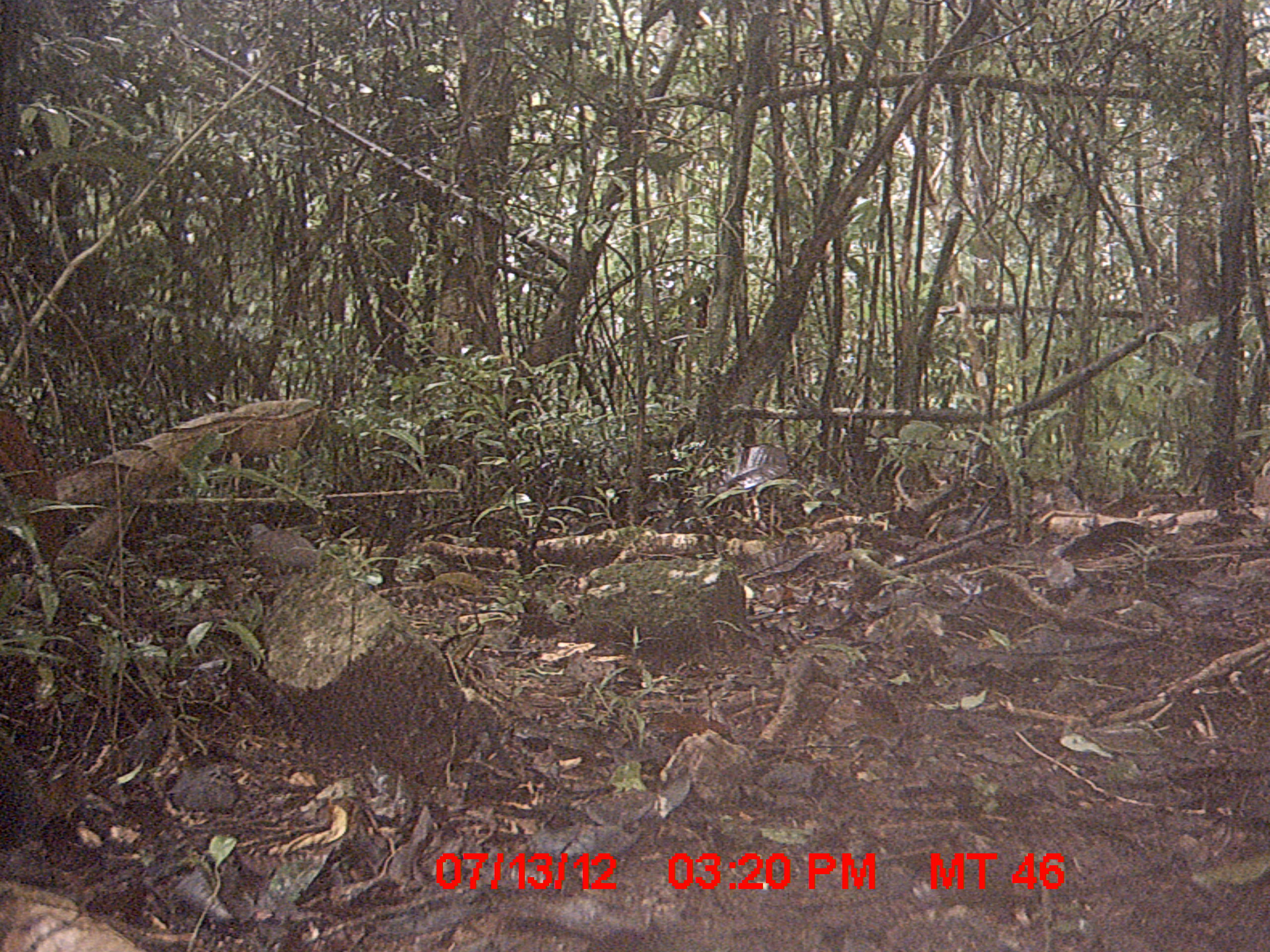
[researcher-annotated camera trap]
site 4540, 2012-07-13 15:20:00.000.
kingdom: Animalia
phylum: Chordata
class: Aves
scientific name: Aves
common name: bird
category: unknown bird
Unknown bird (bird) (Aves), count 1.